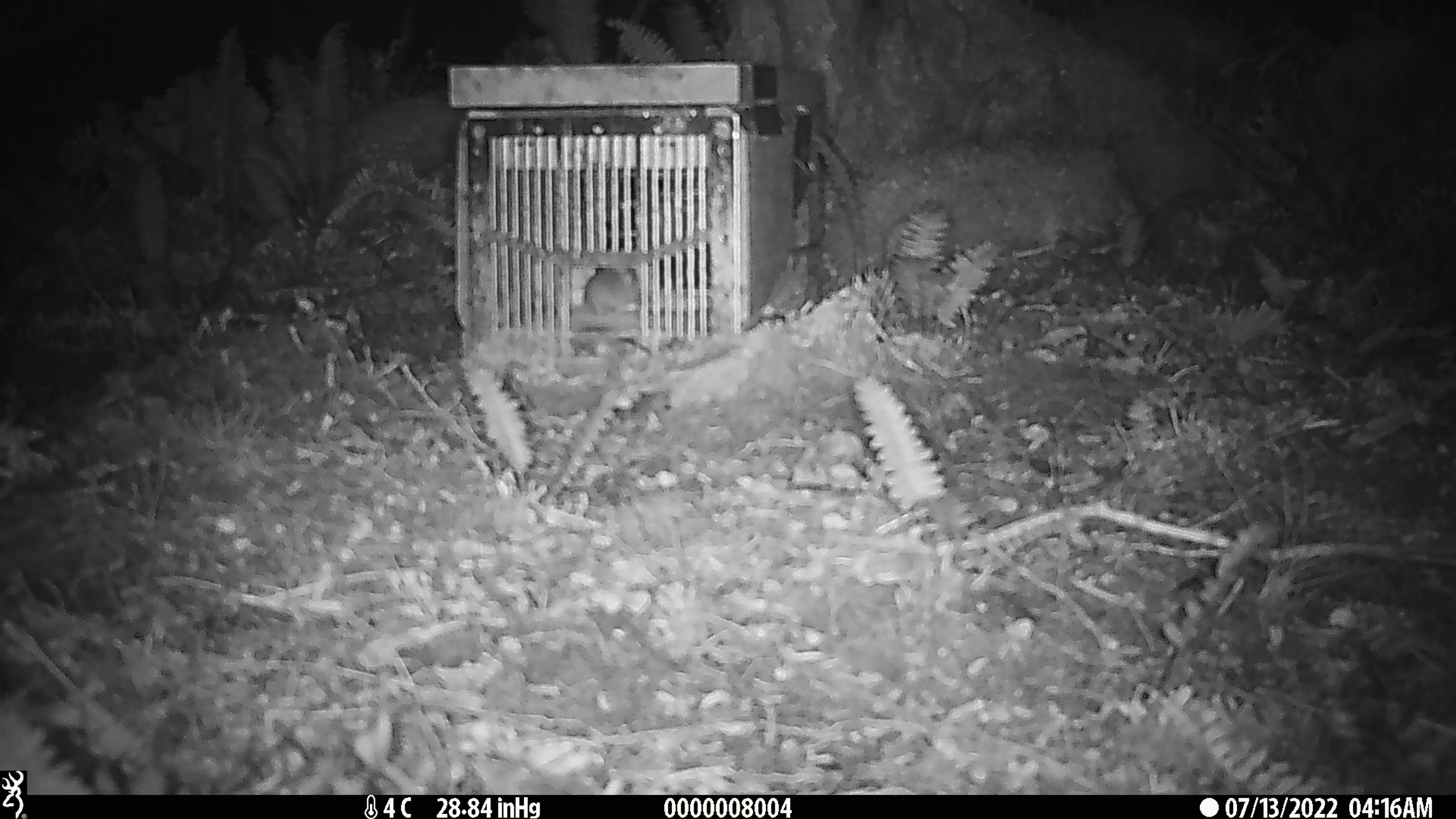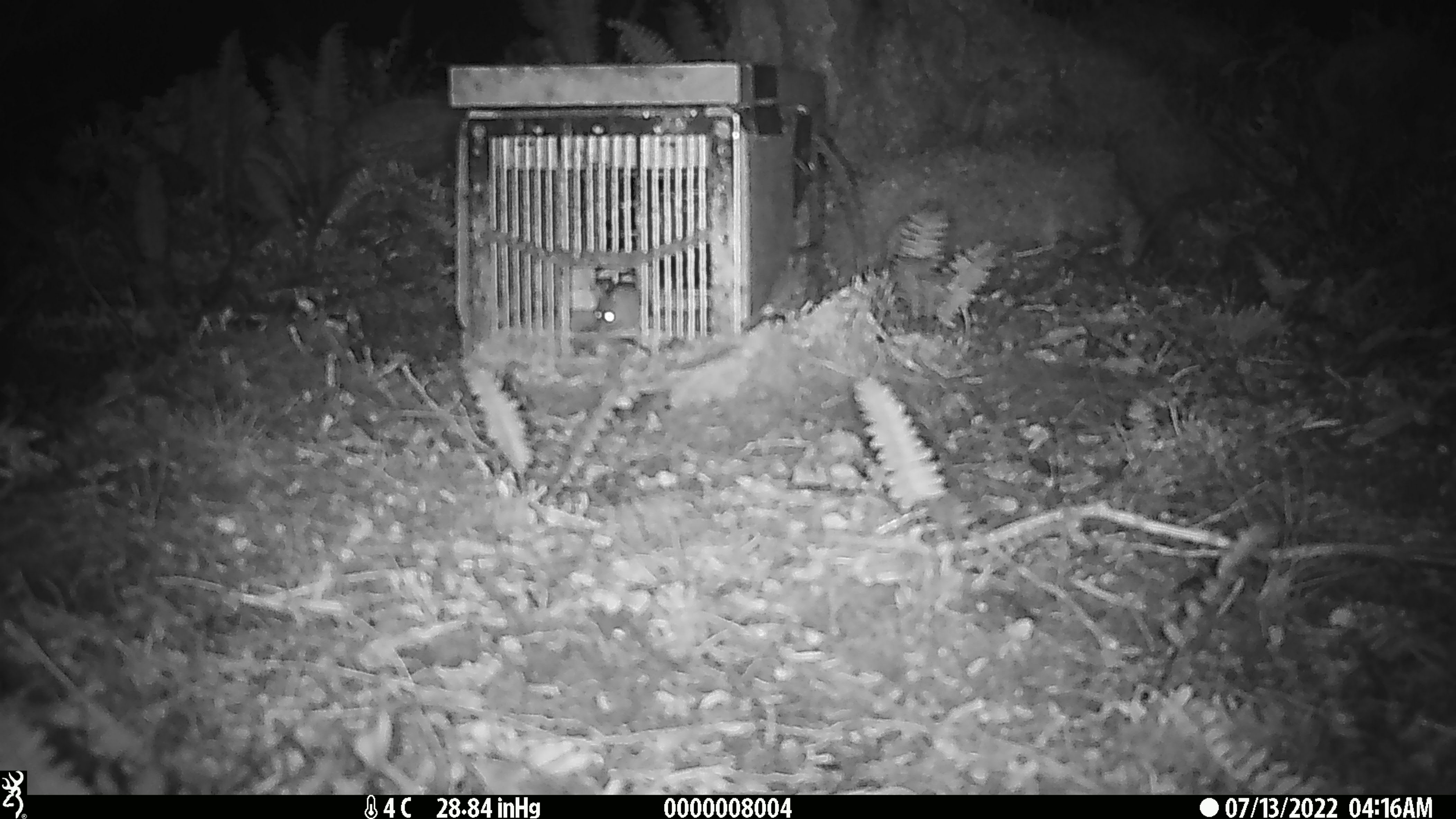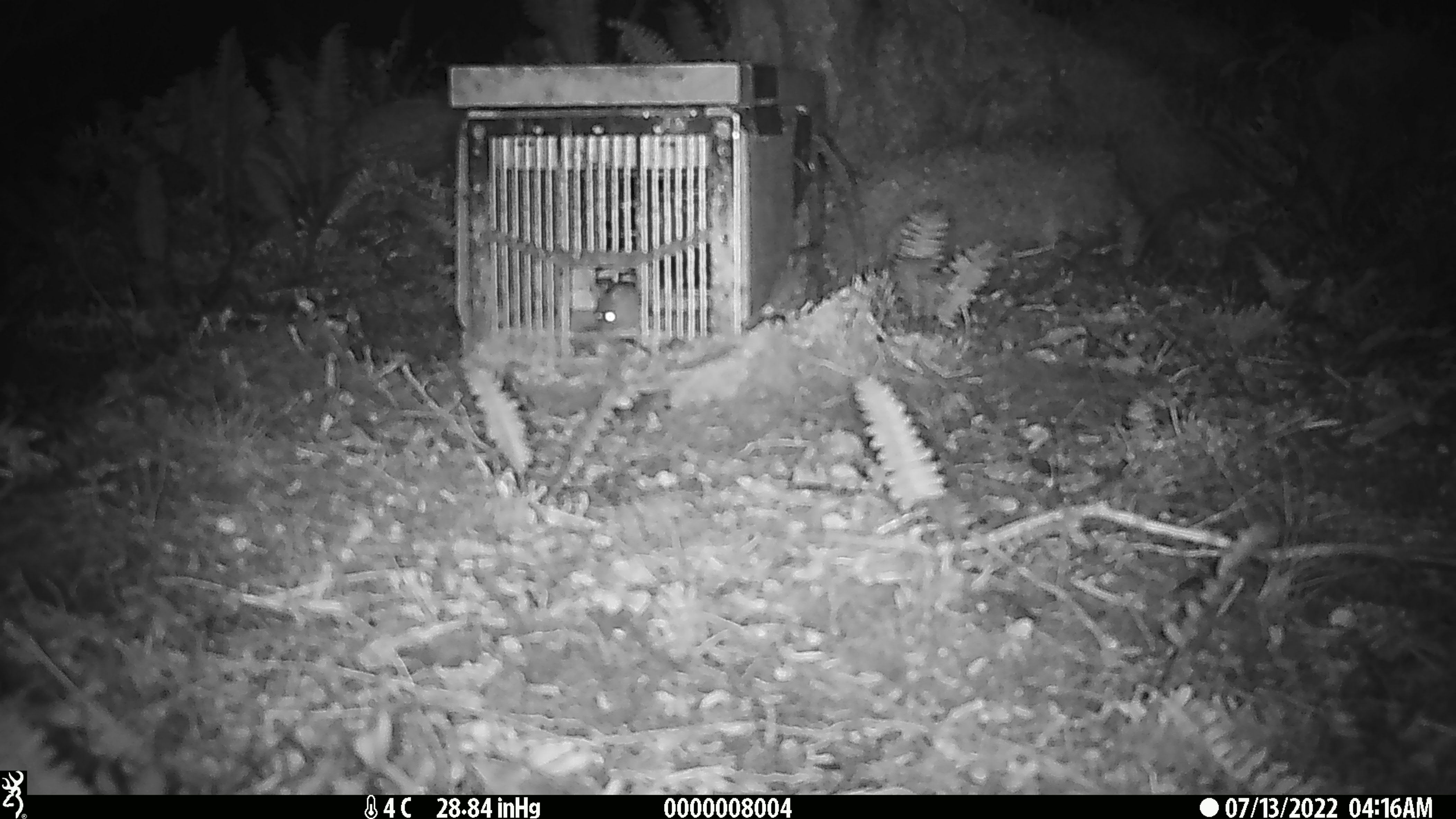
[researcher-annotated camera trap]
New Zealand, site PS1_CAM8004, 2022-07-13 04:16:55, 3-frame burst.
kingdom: Animalia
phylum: Chordata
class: Mammalia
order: Rodentia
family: Muridae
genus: Mus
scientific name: Mus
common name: mouse